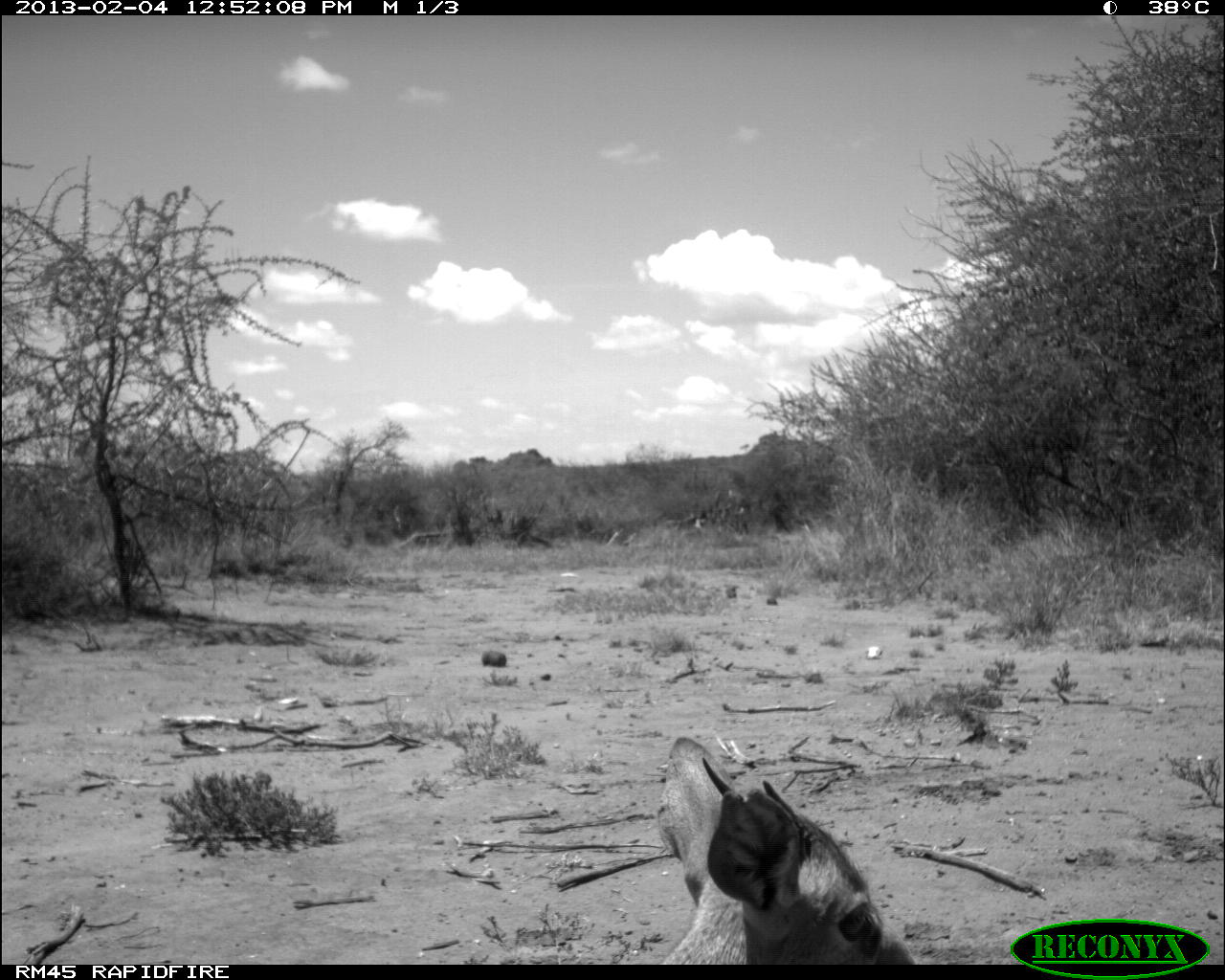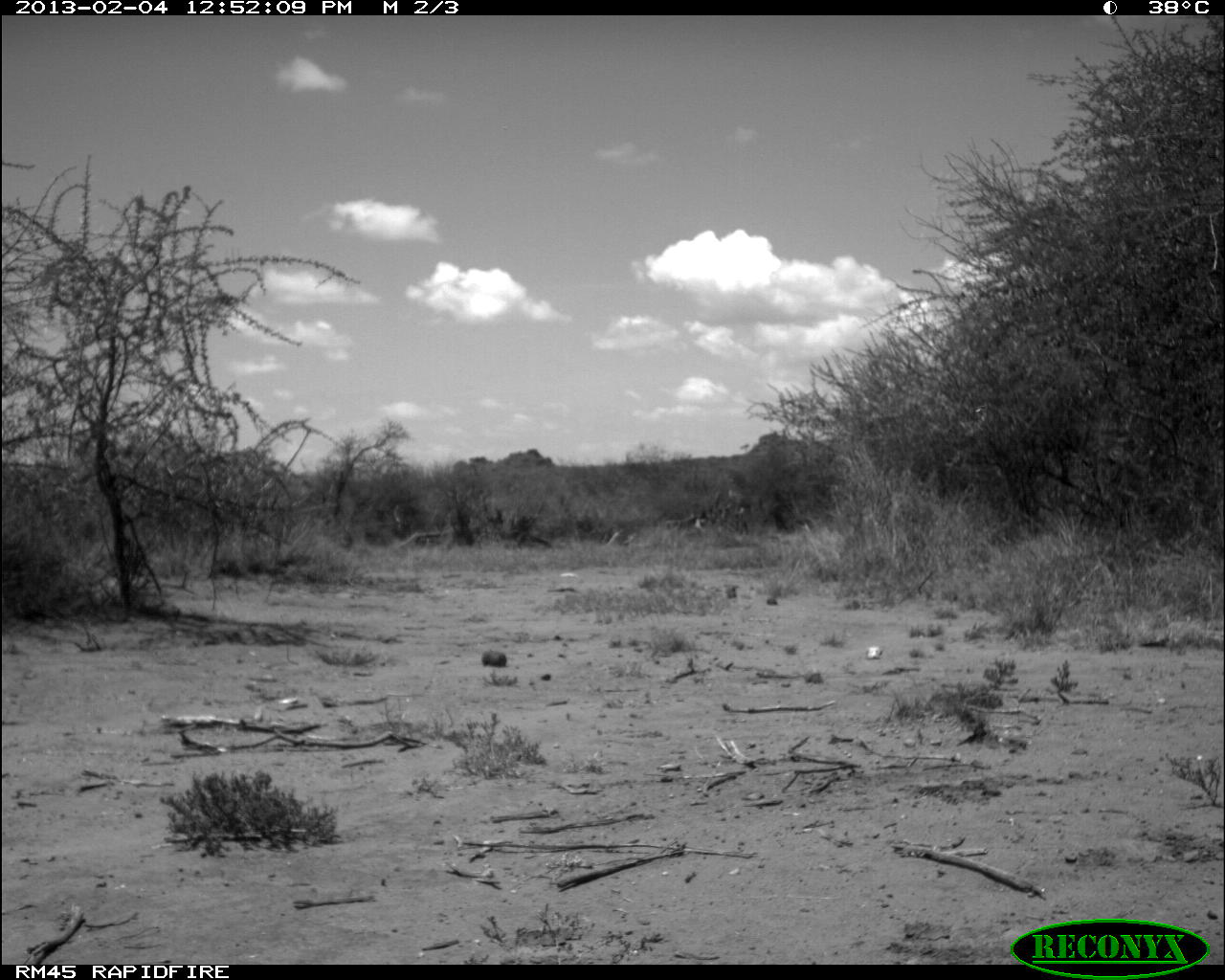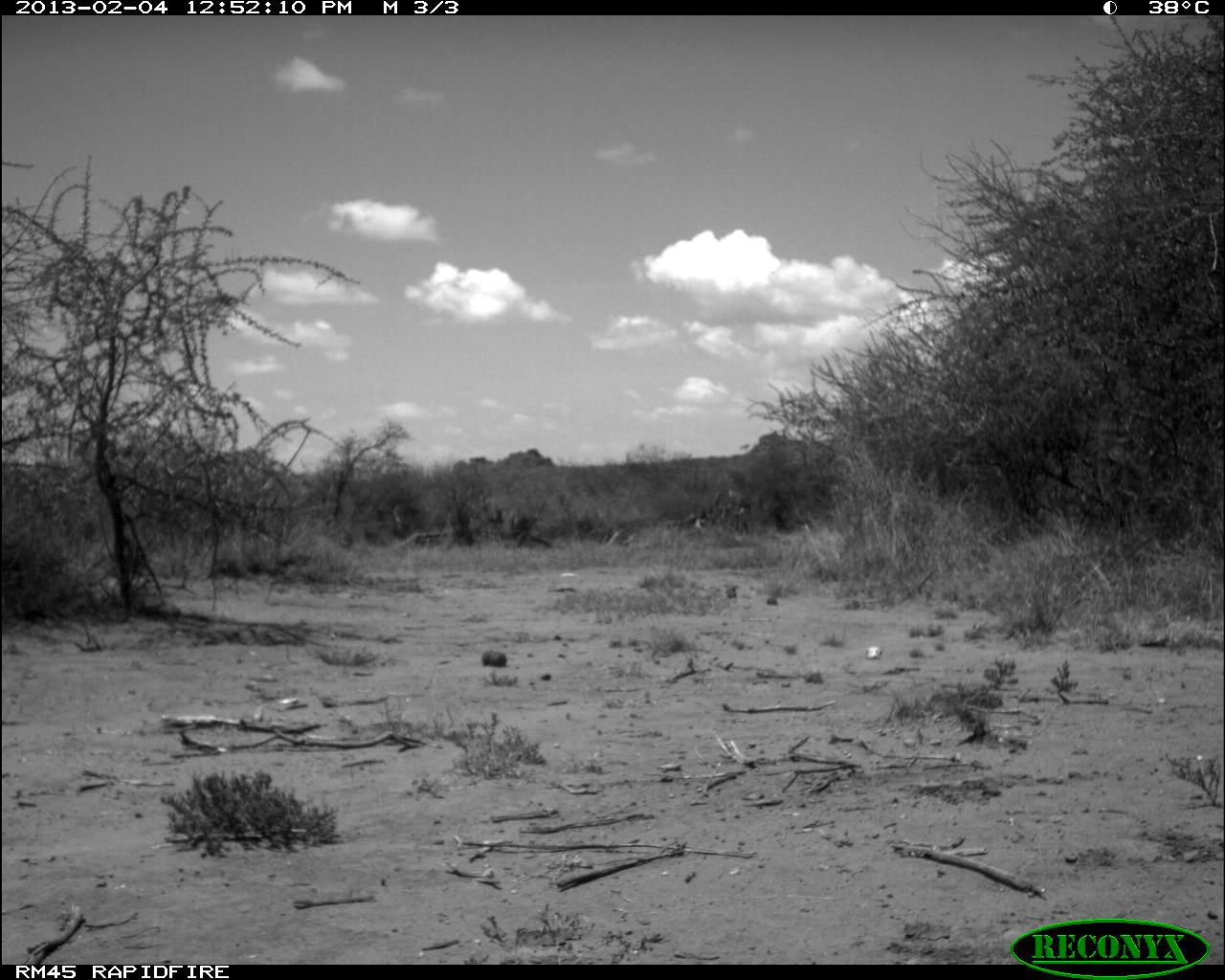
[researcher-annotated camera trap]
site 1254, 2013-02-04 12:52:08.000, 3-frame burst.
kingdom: Animalia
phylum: Chordata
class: Mammalia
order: Artiodactyla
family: Bovidae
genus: Madoqua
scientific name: Madoqua guentheri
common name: günther's dik-dik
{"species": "Madoqua guentheri (günther's dik-dik)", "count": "1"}